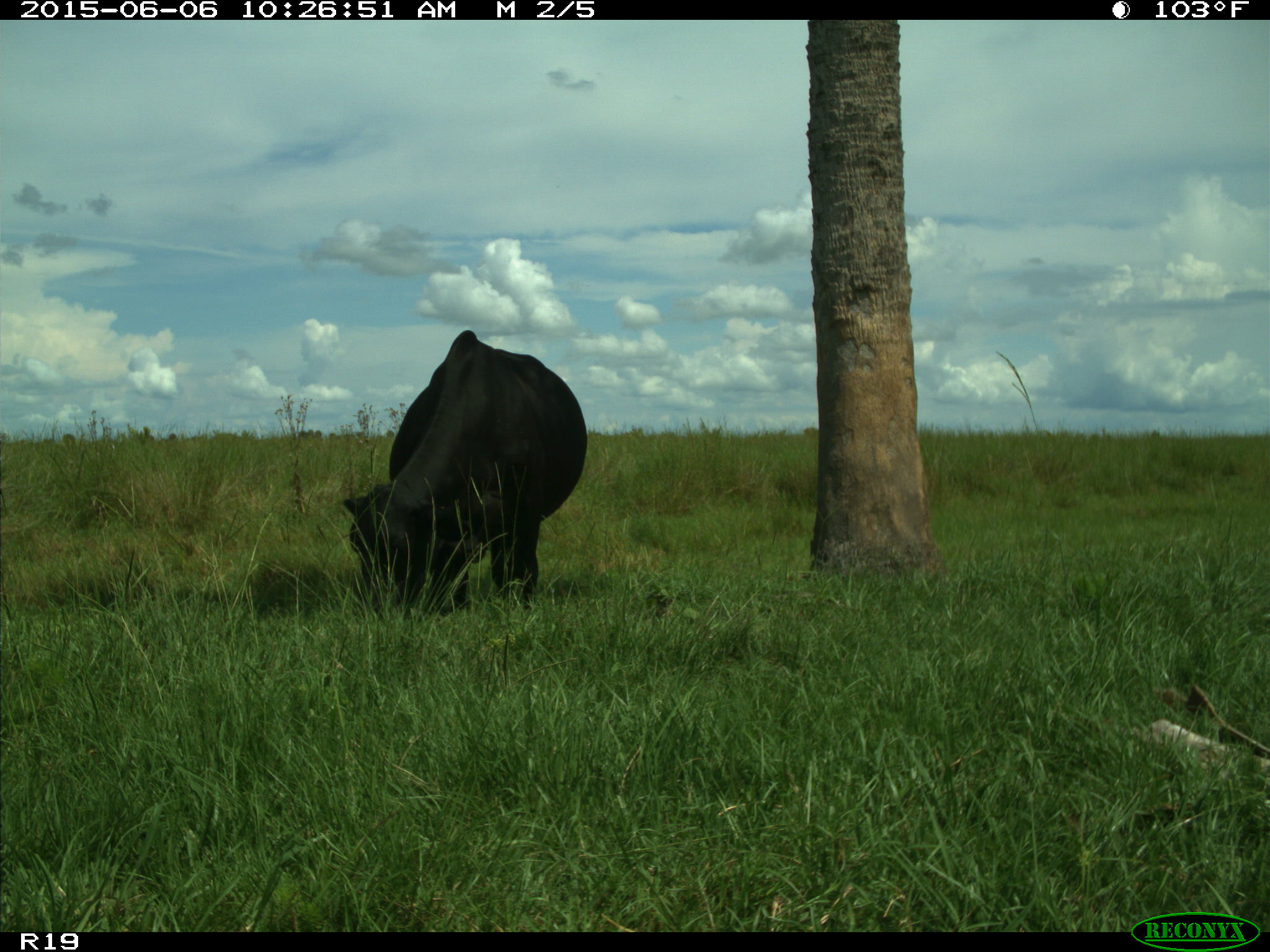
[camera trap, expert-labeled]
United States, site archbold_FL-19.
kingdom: Animalia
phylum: Chordata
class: Mammalia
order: Artiodactyla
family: Bovidae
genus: Bos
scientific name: Bos taurus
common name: domestic cow